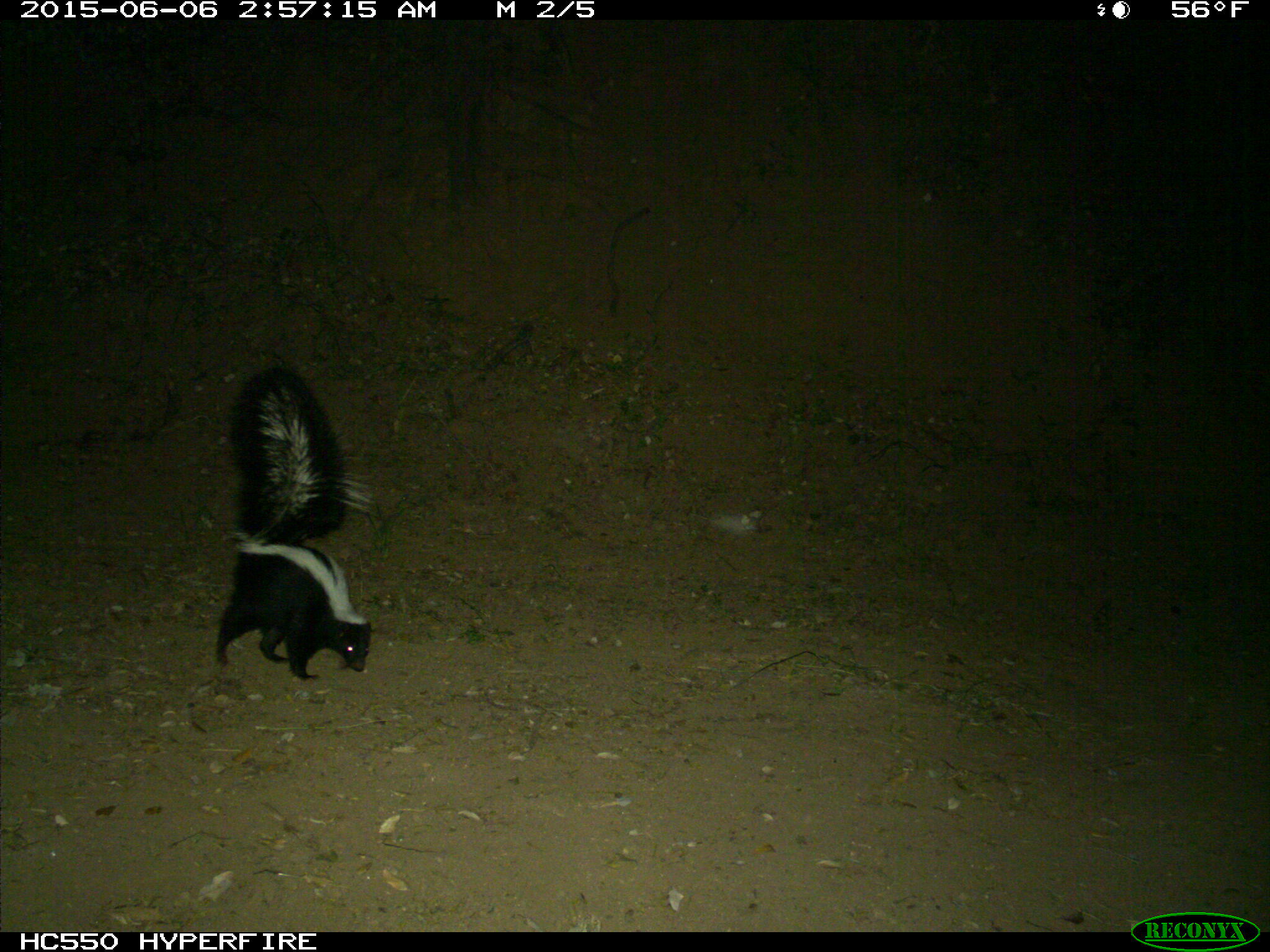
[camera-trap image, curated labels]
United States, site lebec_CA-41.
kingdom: Animalia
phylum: Chordata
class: Mammalia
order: Carnivora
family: Mephitidae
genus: Mephitis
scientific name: Mephitis mephitis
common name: striped skunk